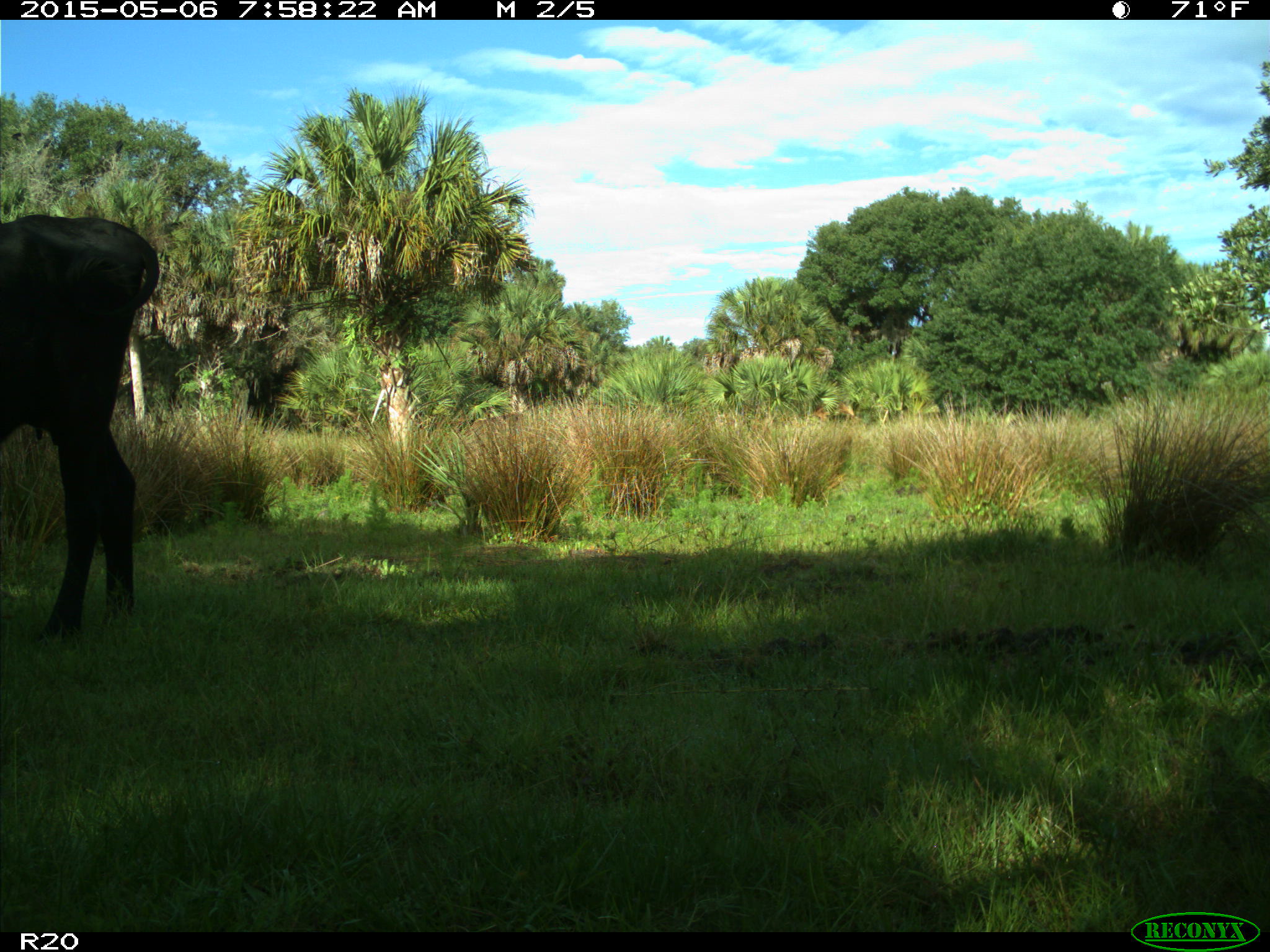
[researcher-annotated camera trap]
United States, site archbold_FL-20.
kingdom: Animalia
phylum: Chordata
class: Mammalia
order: Artiodactyla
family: Bovidae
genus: Bos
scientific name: Bos taurus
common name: domestic cow